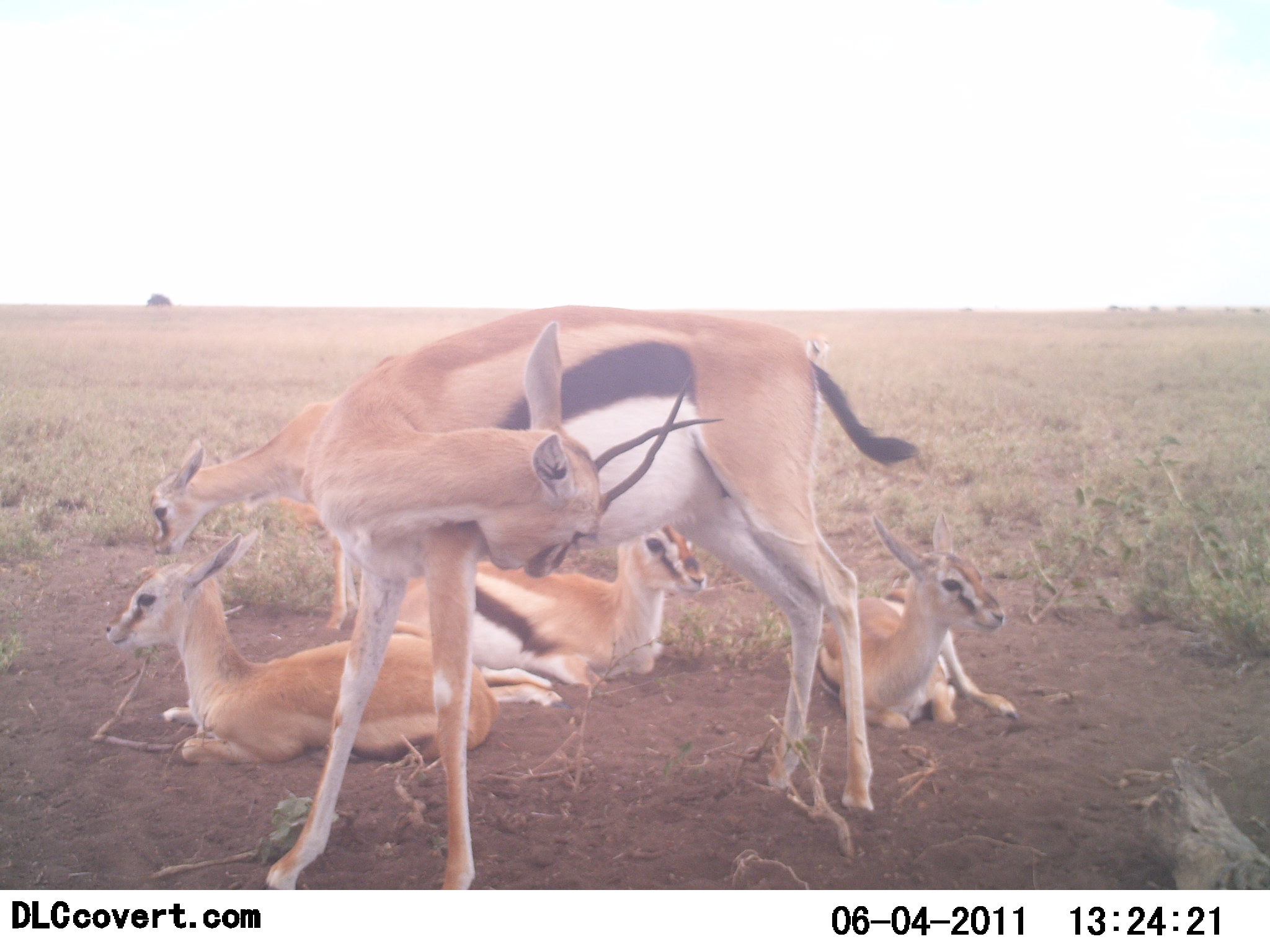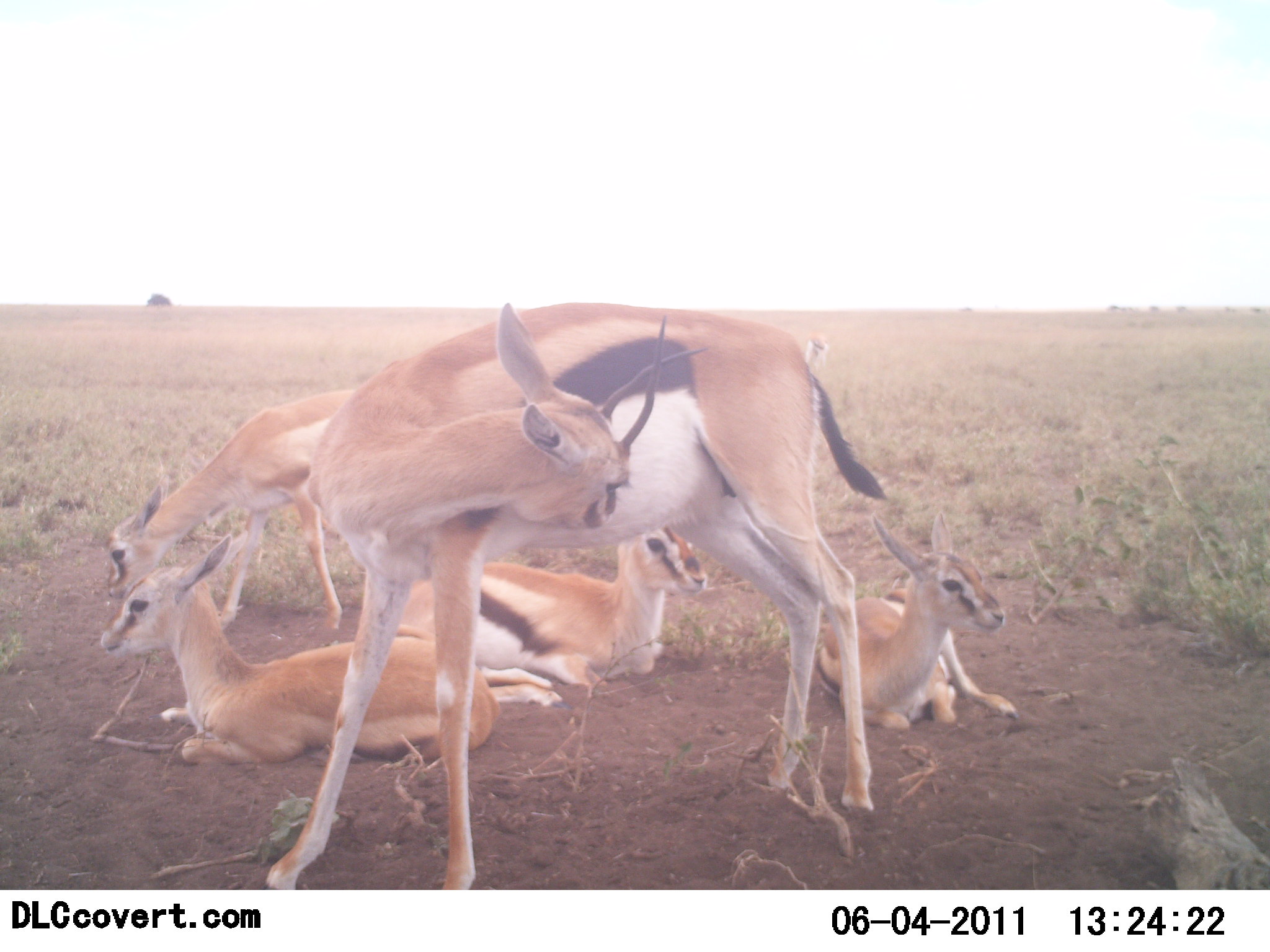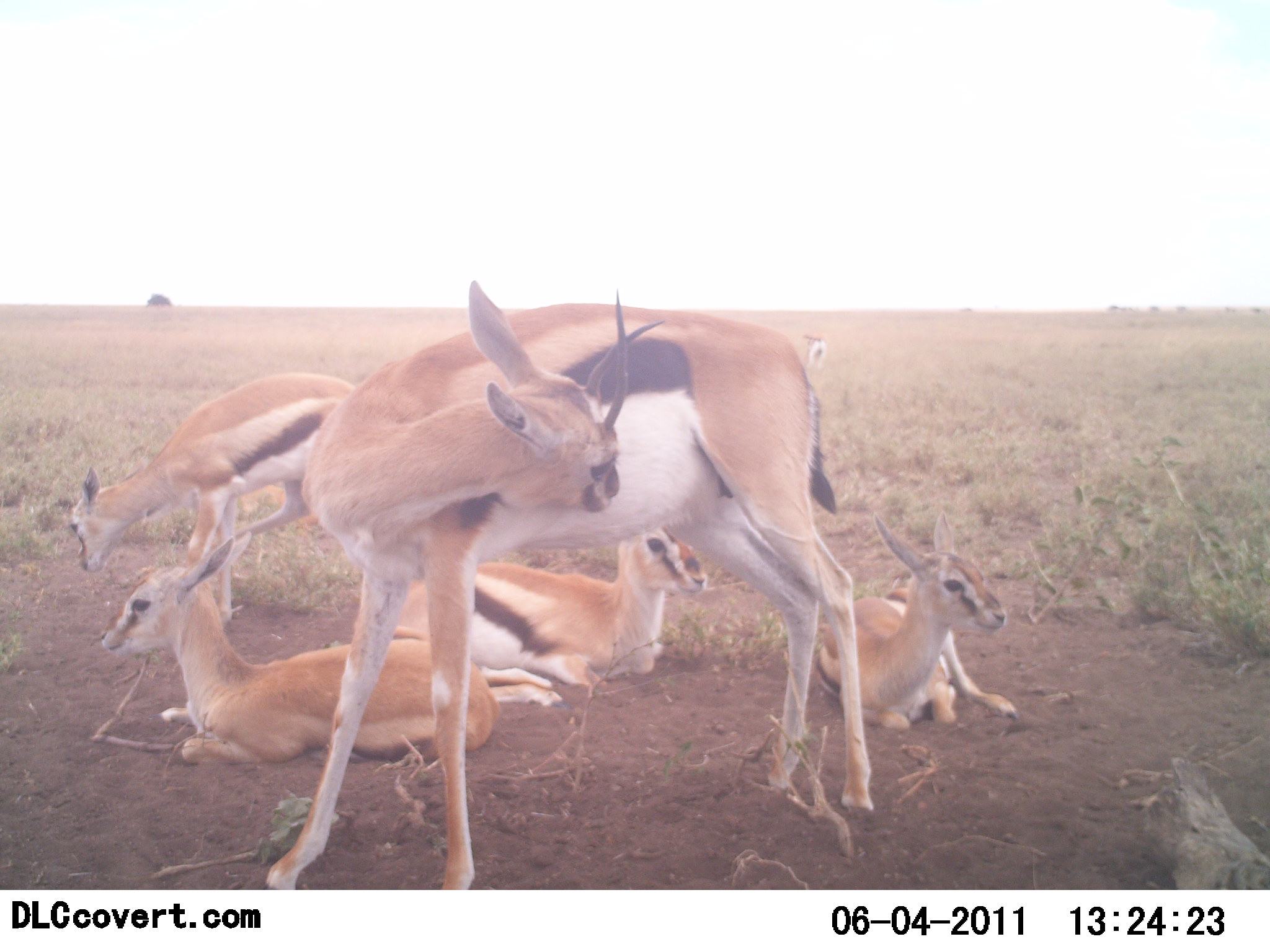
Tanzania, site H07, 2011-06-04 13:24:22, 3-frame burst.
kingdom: Animalia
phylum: Chordata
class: Mammalia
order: Artiodactyla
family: Bovidae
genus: Eudorcas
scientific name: Eudorcas thomsonii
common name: thomson's gazelle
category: gazellethomsons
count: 5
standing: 91%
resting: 100%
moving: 0%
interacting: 0%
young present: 55%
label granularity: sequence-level